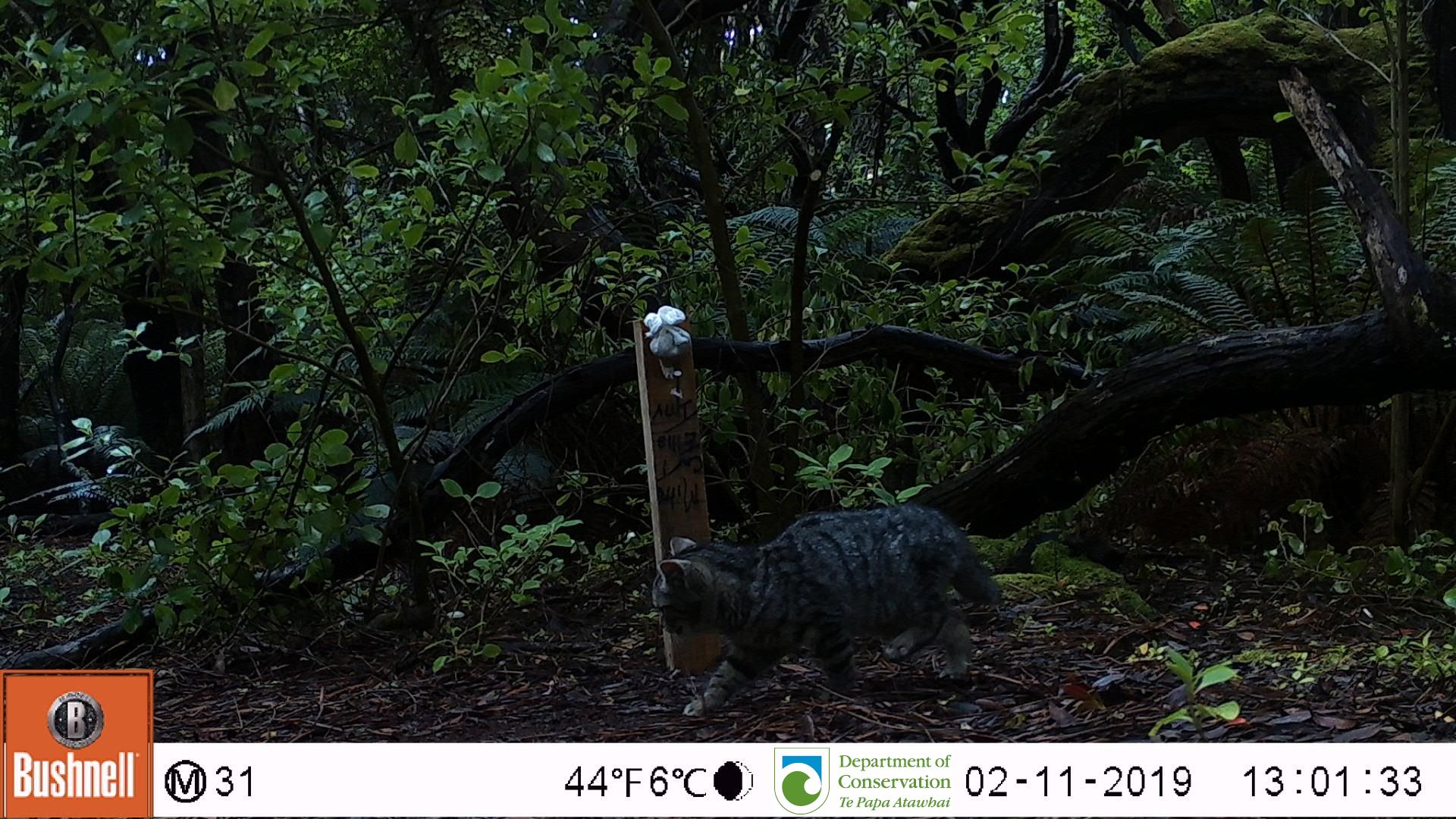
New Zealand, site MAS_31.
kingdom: Animalia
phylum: Chordata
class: Mammalia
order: Carnivora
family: Felidae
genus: Felis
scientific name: Felis catus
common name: domestic cat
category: cat